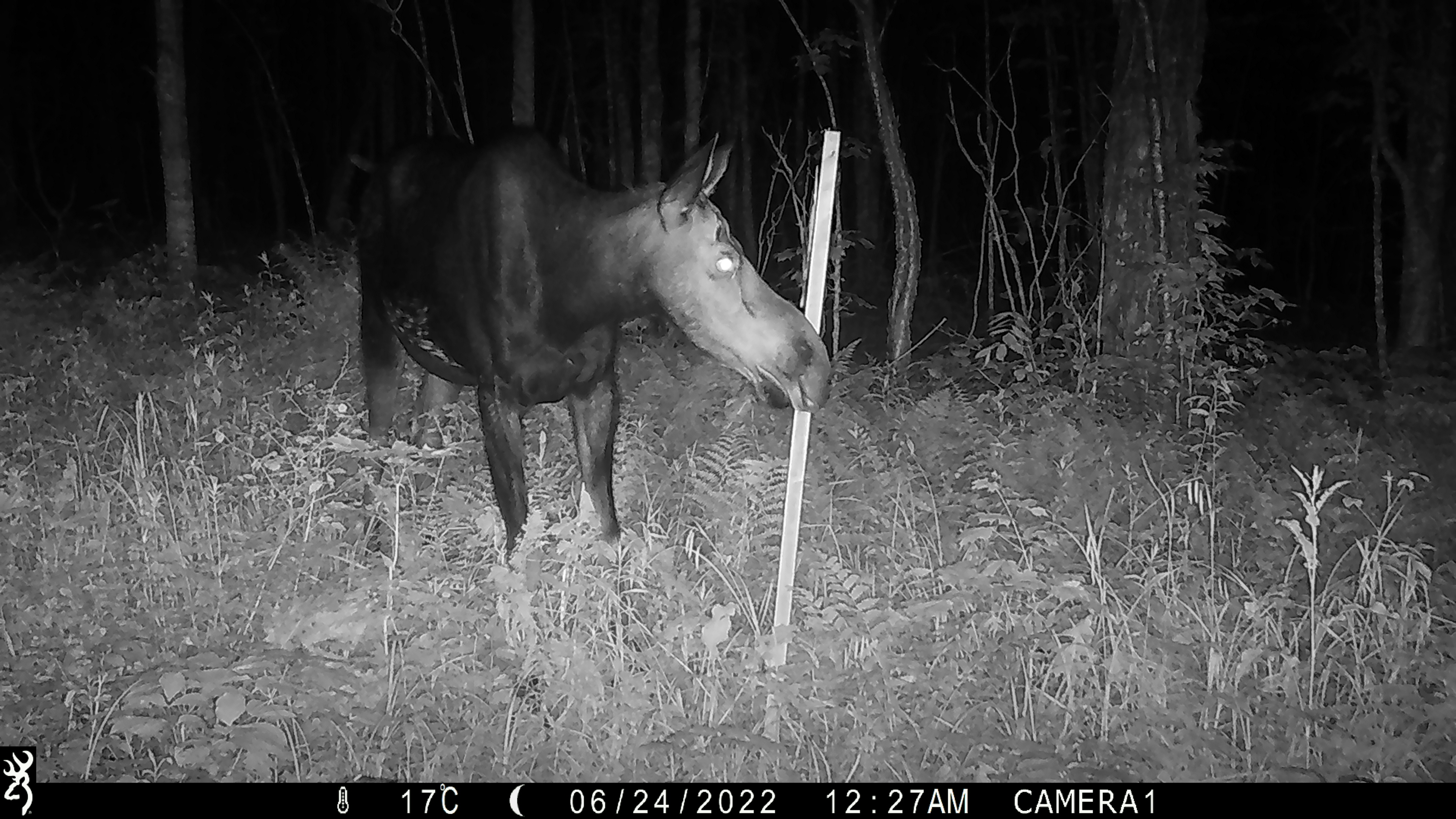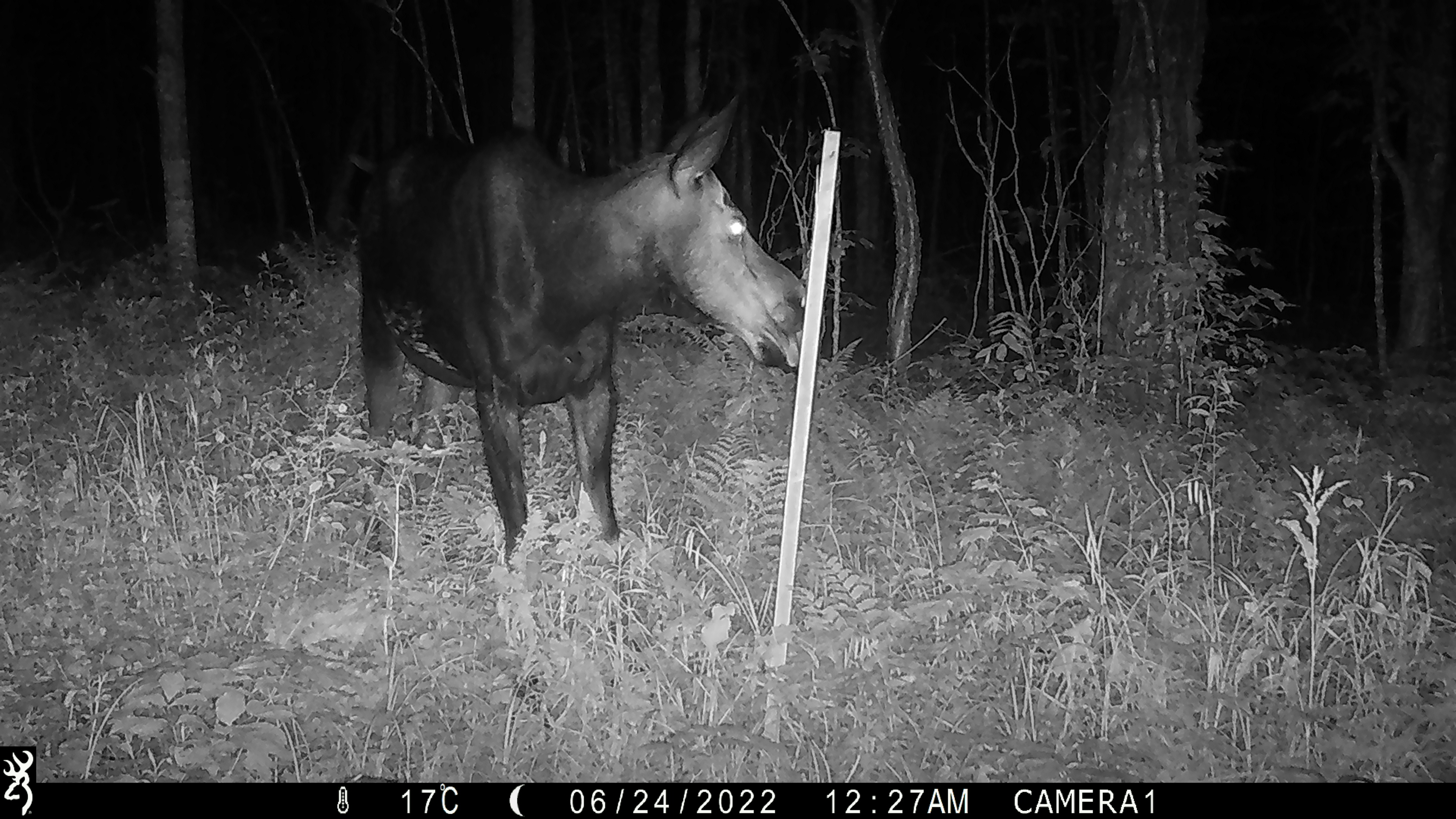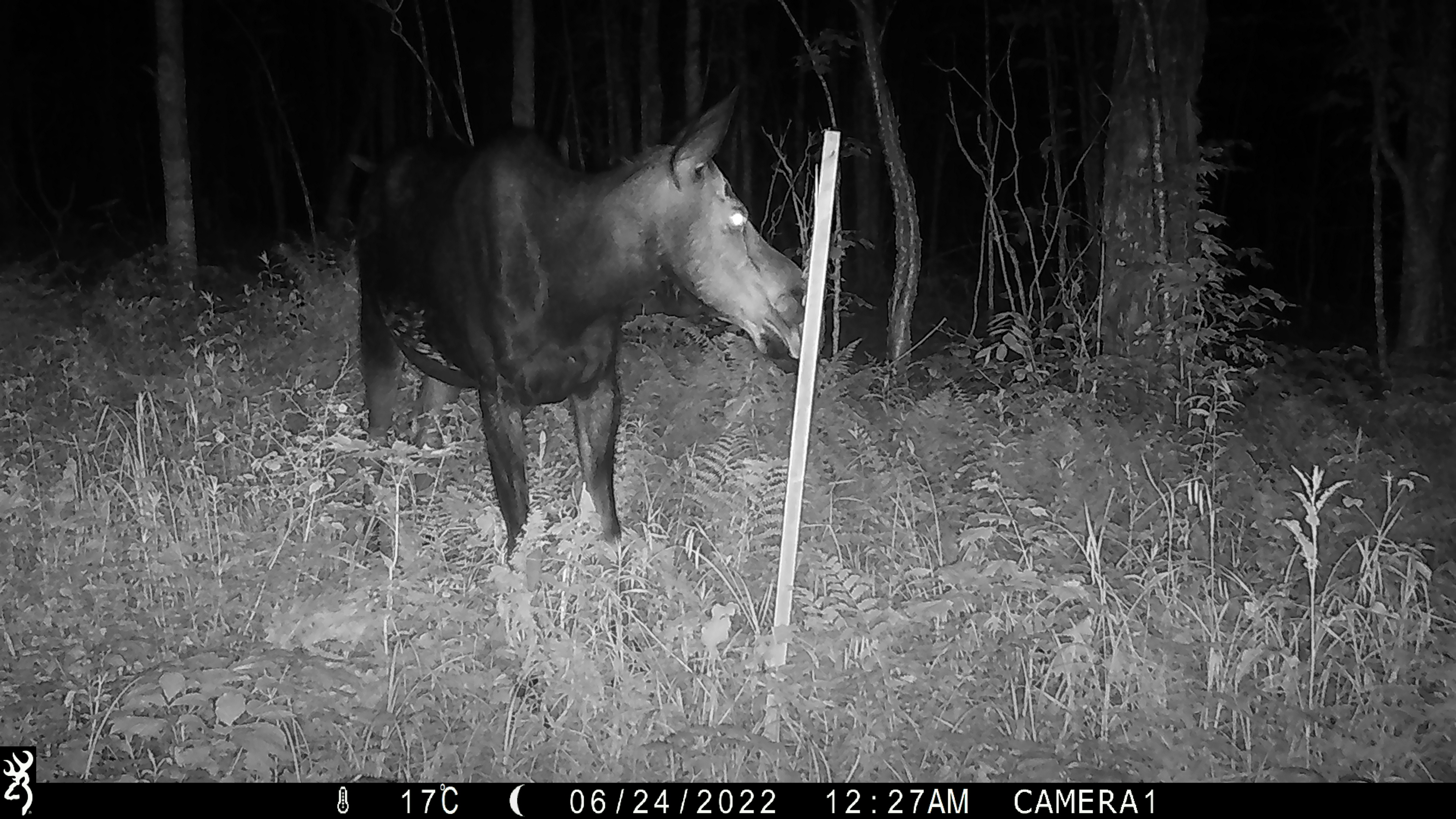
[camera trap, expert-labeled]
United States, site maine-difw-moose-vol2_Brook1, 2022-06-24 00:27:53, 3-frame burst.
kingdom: Animalia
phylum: Chordata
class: Mammalia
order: Artiodactyla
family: Cervidae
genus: Alces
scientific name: Alces alces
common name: moose